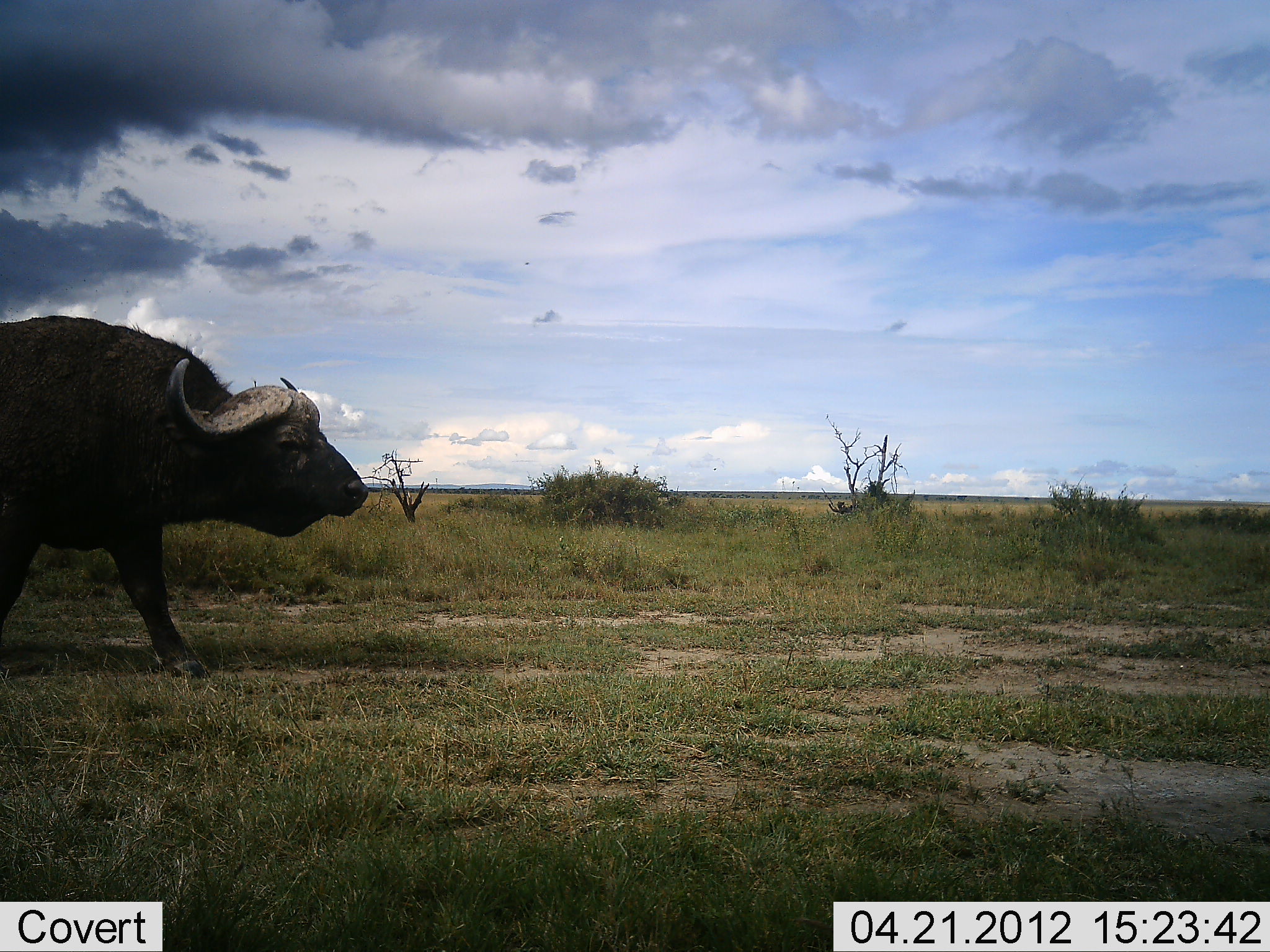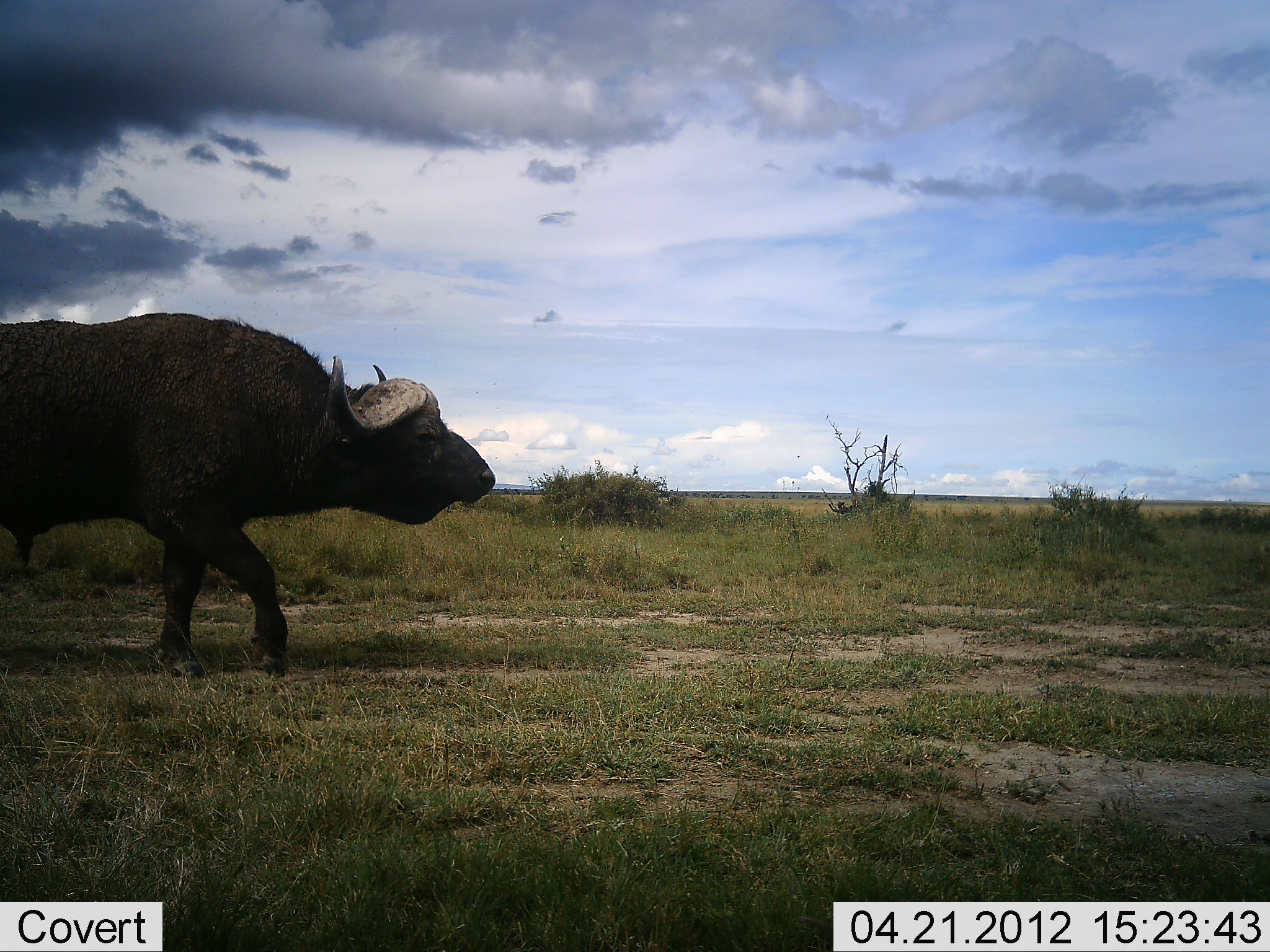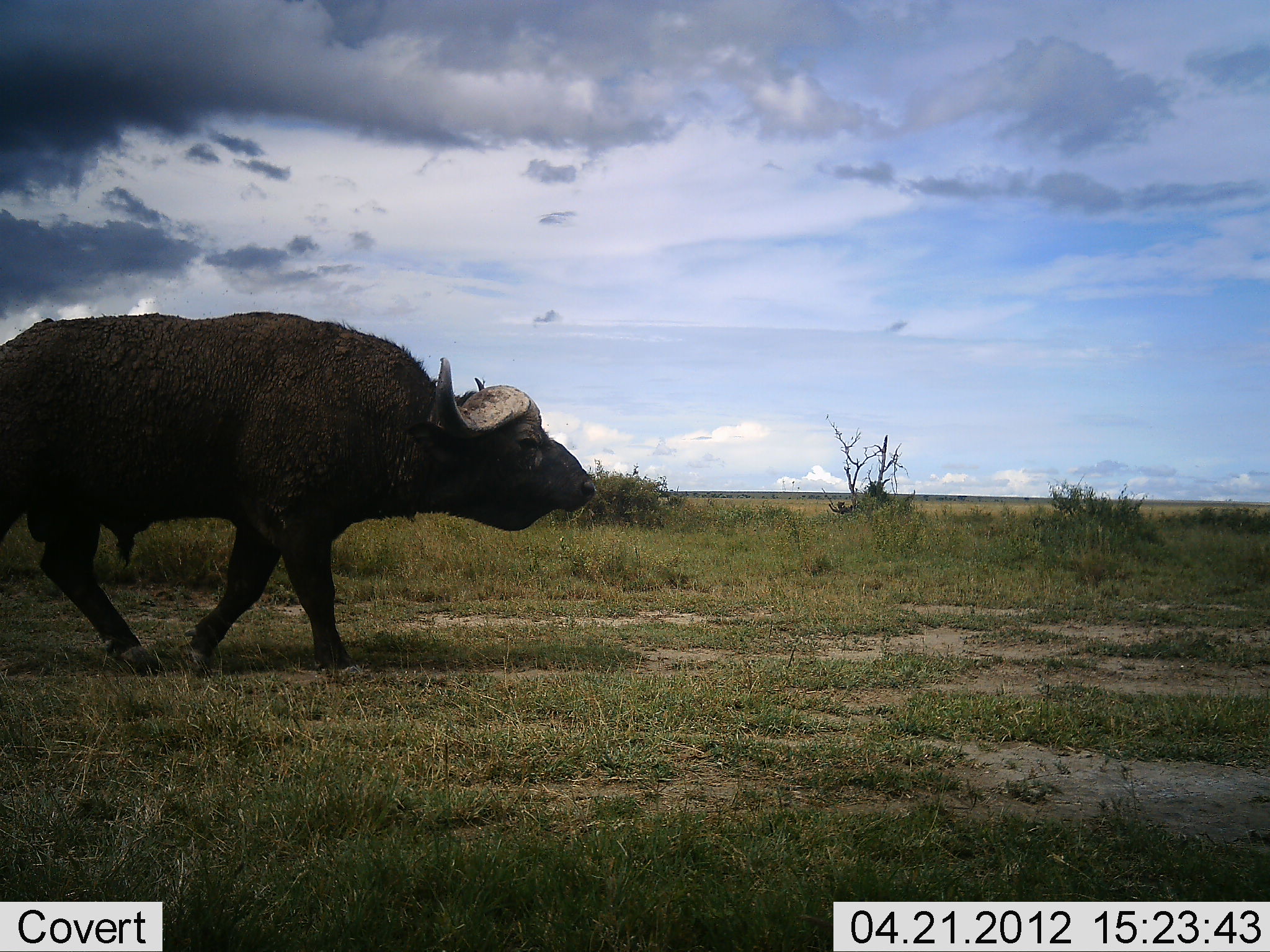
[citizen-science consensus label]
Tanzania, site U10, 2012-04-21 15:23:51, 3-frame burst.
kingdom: Animalia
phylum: Chordata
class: Mammalia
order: Artiodactyla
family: Bovidae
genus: Syncerus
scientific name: Syncerus caffer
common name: cape buffalo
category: buffalo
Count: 1.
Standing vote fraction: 0%.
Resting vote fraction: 0%.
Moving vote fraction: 100%.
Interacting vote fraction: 0%.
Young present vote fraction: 0%.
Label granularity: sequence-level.